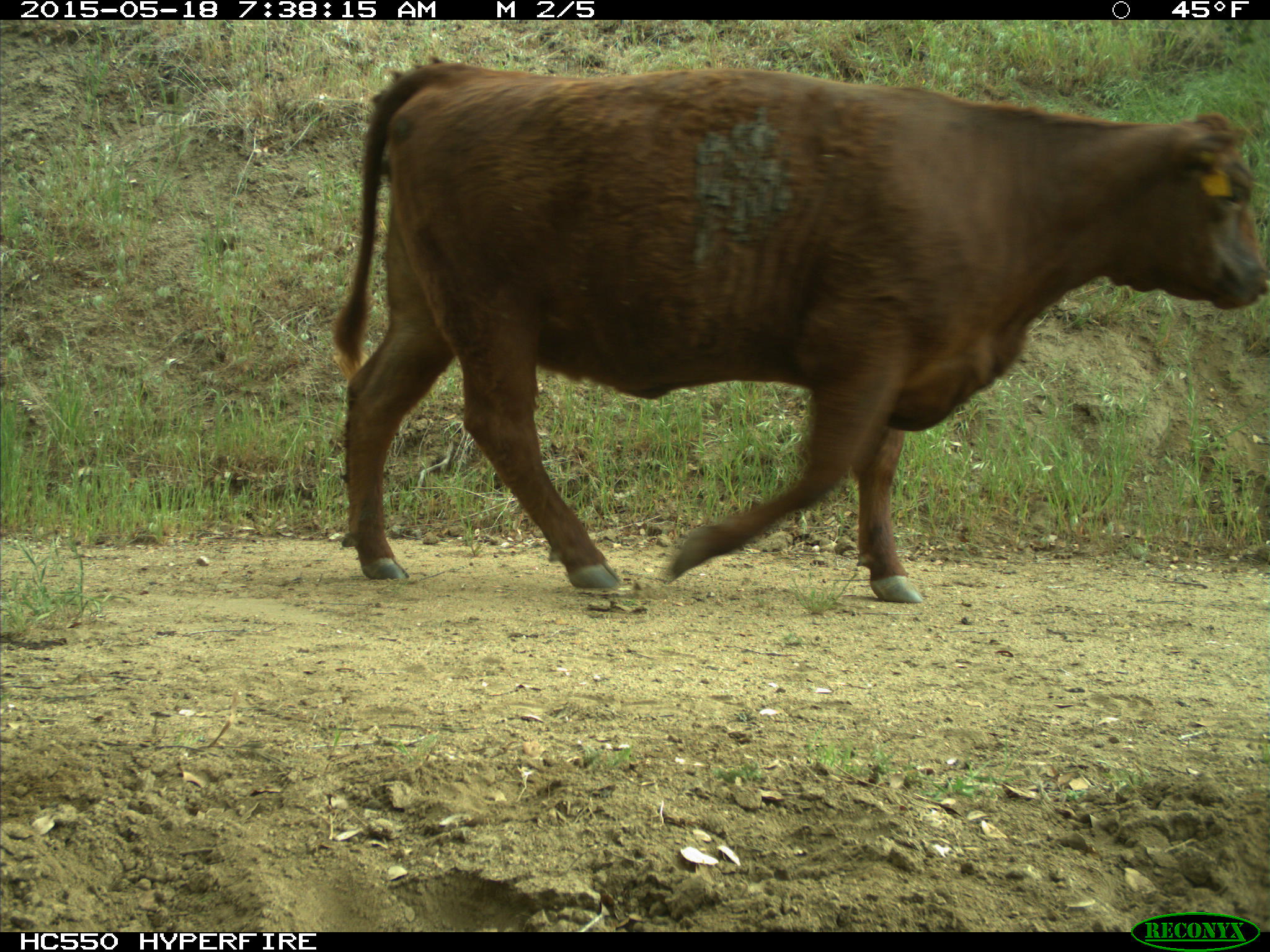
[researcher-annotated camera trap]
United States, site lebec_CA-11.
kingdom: Animalia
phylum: Chordata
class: Mammalia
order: Artiodactyla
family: Bovidae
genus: Bos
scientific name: Bos taurus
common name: domestic cow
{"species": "Bos taurus (domestic cow)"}